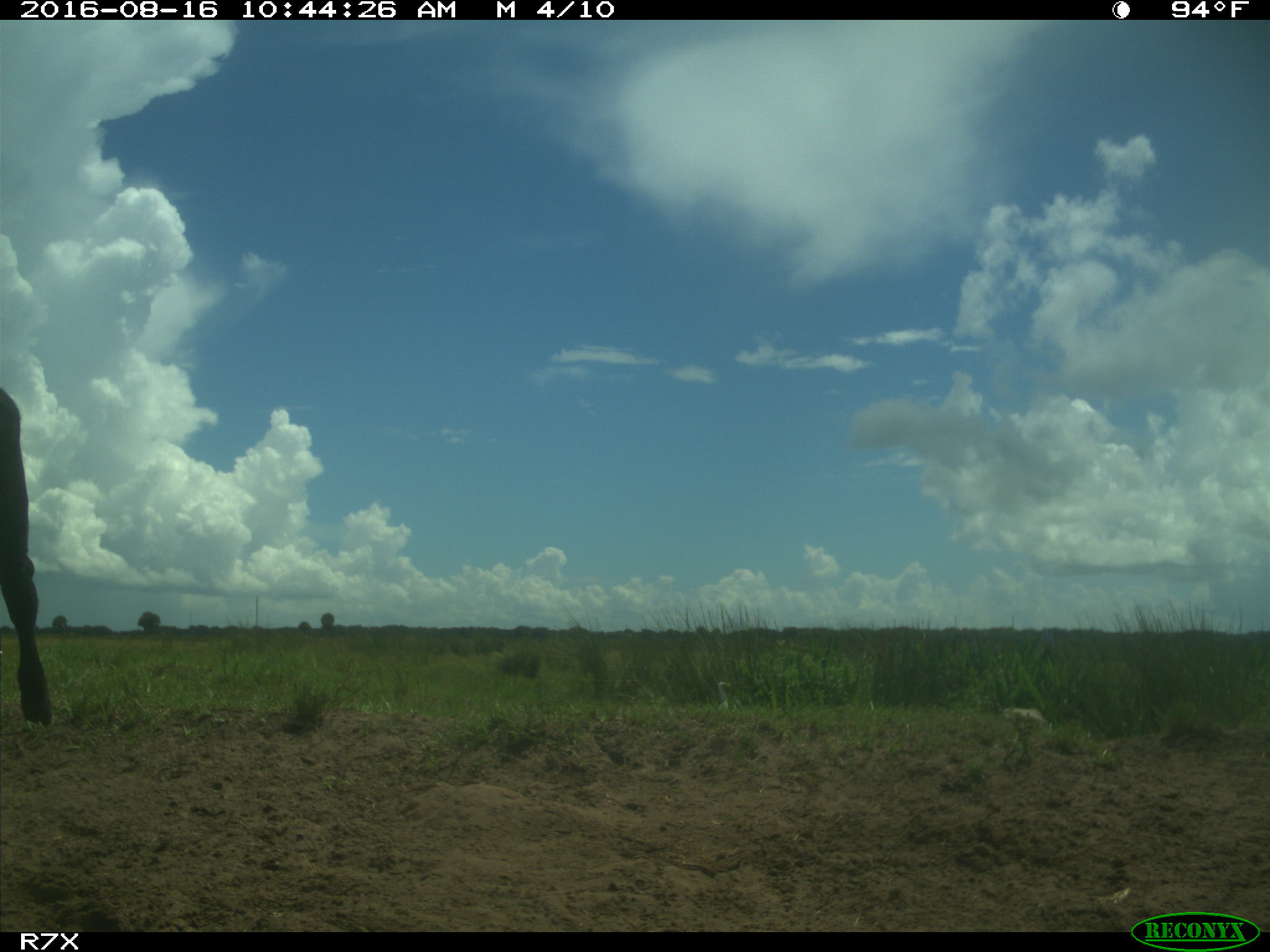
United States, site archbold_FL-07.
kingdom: Animalia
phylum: Chordata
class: Mammalia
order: Artiodactyla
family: Bovidae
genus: Bos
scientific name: Bos taurus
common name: domestic cow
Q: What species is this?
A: Bos taurus (domestic cow).